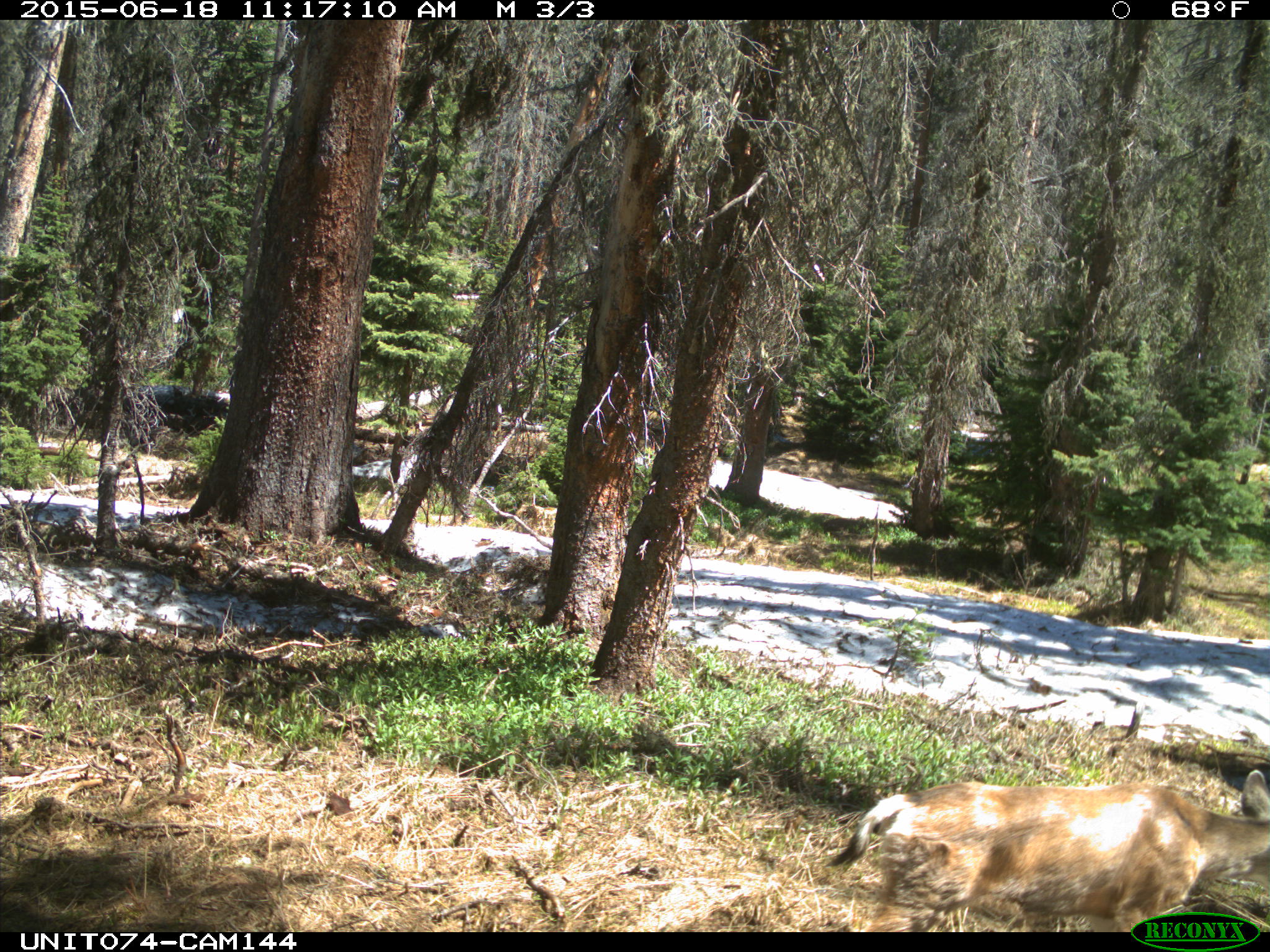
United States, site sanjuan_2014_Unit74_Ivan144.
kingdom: Animalia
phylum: Chordata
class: Mammalia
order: Artiodactyla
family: Cervidae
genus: Odocoileus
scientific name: Odocoileus hemionus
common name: mule deer